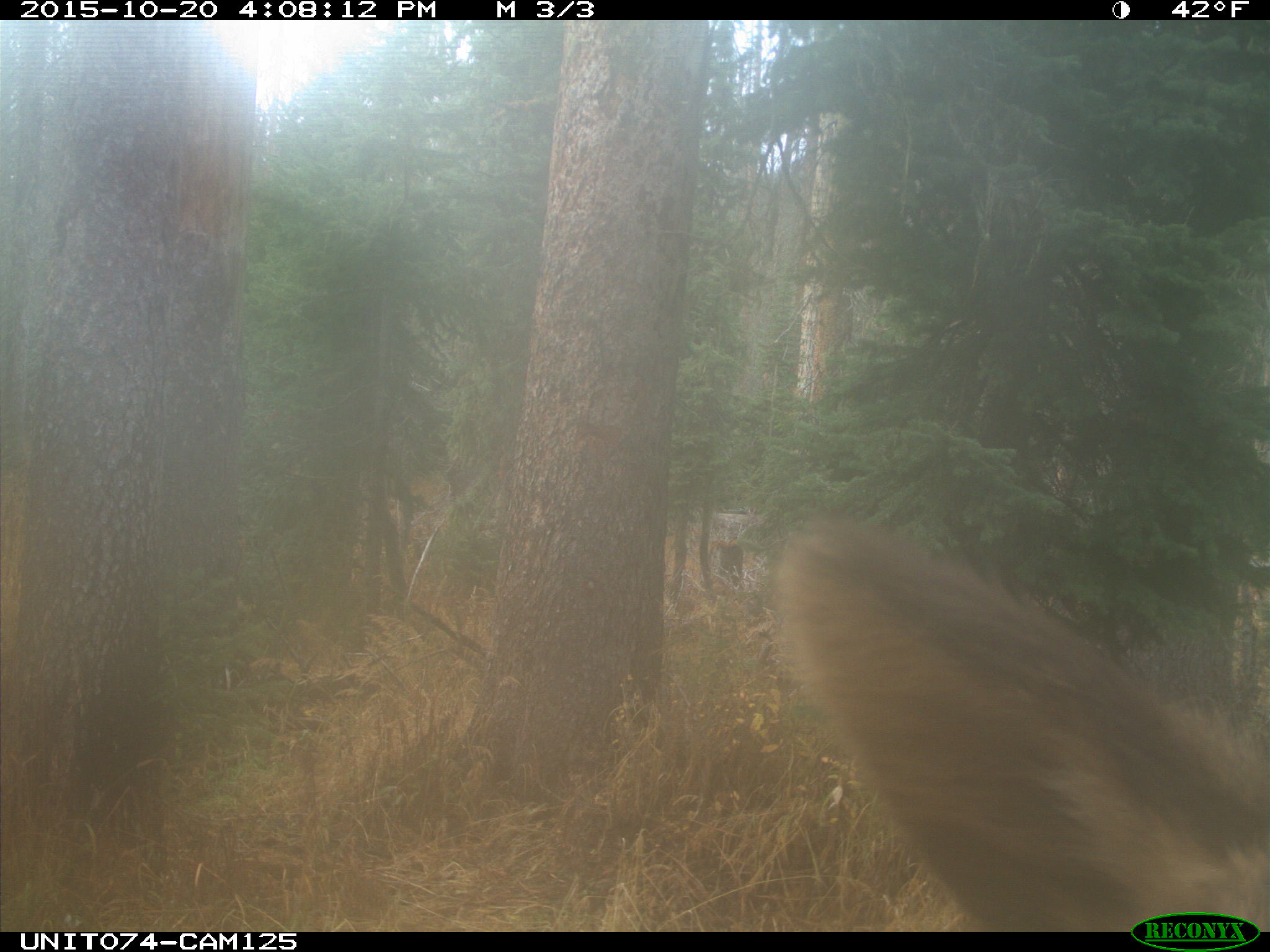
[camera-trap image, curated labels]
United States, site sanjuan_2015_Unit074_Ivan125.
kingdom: Animalia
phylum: Chordata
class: Mammalia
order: Artiodactyla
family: Cervidae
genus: Cervus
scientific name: Cervus elaphus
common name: red deer